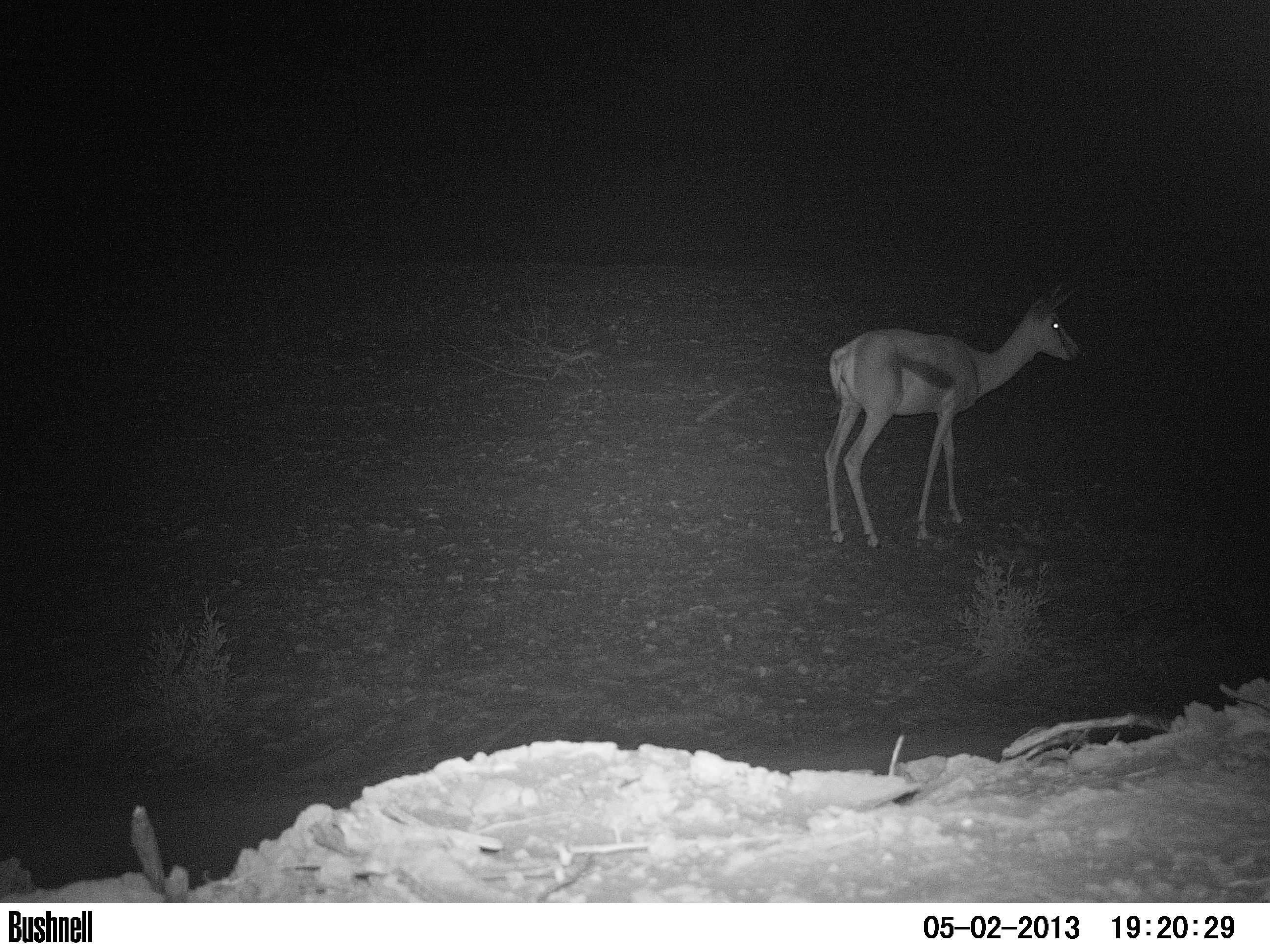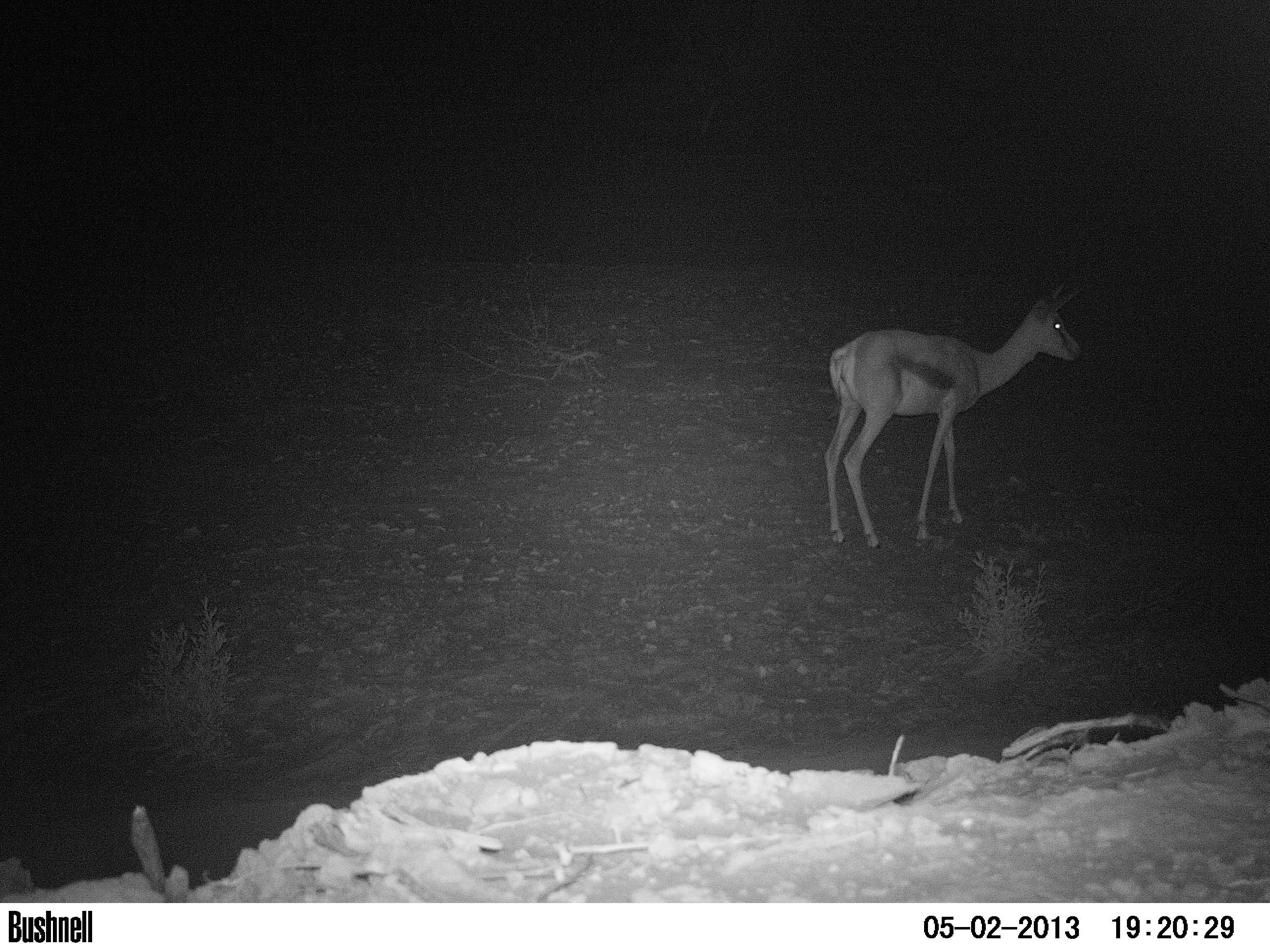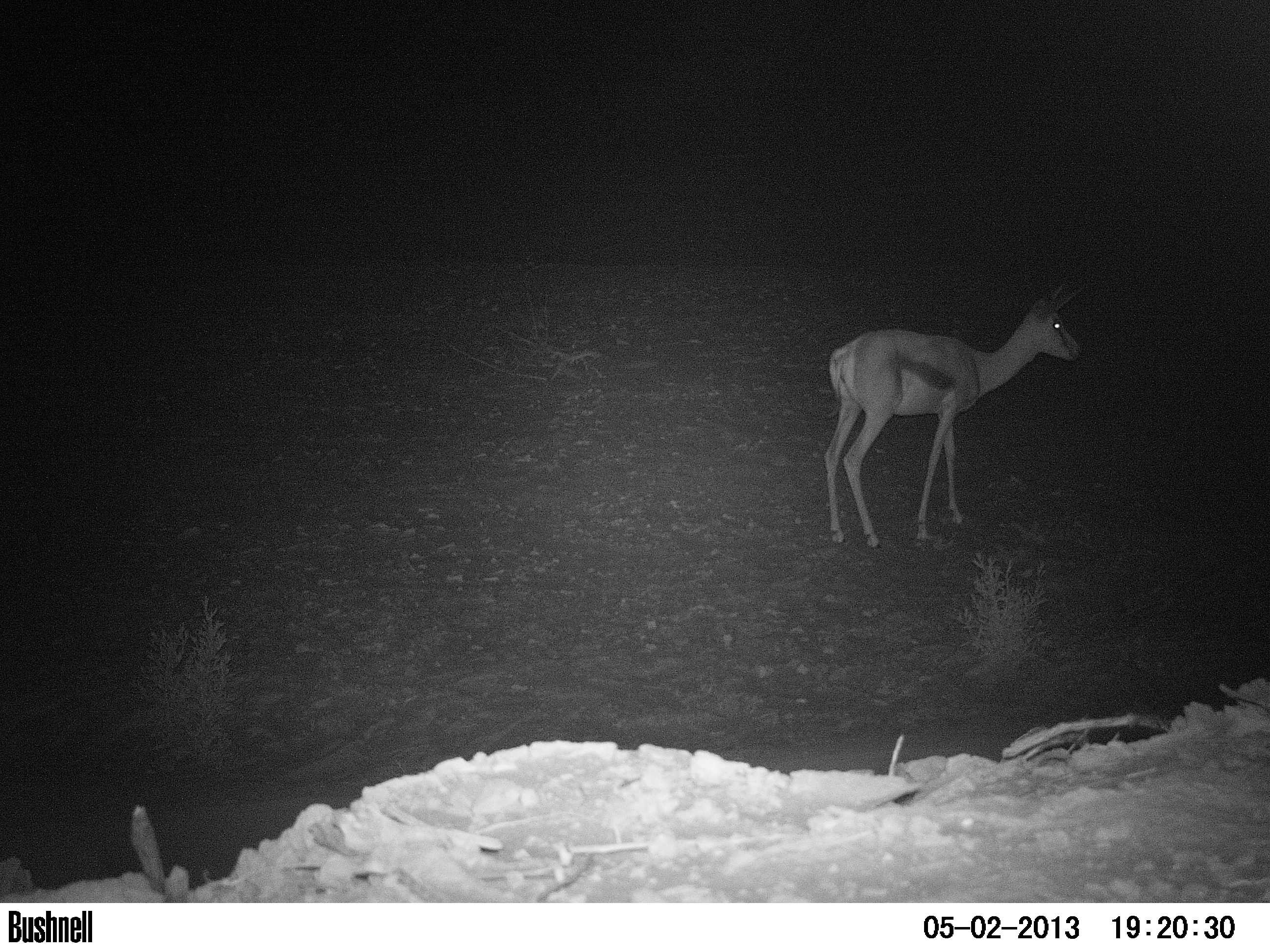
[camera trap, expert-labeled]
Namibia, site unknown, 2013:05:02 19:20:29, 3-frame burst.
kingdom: Animalia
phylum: Chordata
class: Mammalia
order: Artiodactyla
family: Bovidae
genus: Antidorcas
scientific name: Antidorcas marsupialis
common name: springbok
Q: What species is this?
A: Antidorcas marsupialis (springbok).